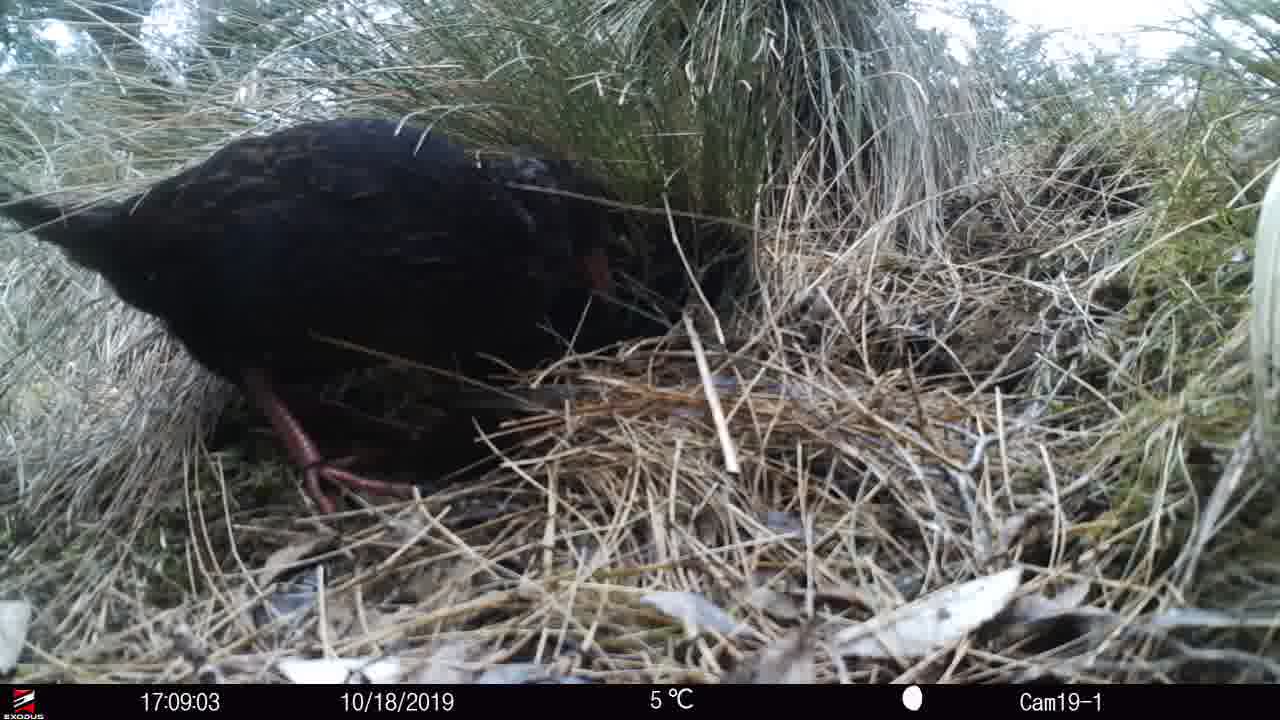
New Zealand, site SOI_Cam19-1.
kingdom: Animalia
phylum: Chordata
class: Aves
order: Gruiformes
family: Rallidae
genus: Gallirallus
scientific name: Gallirallus australis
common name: weka